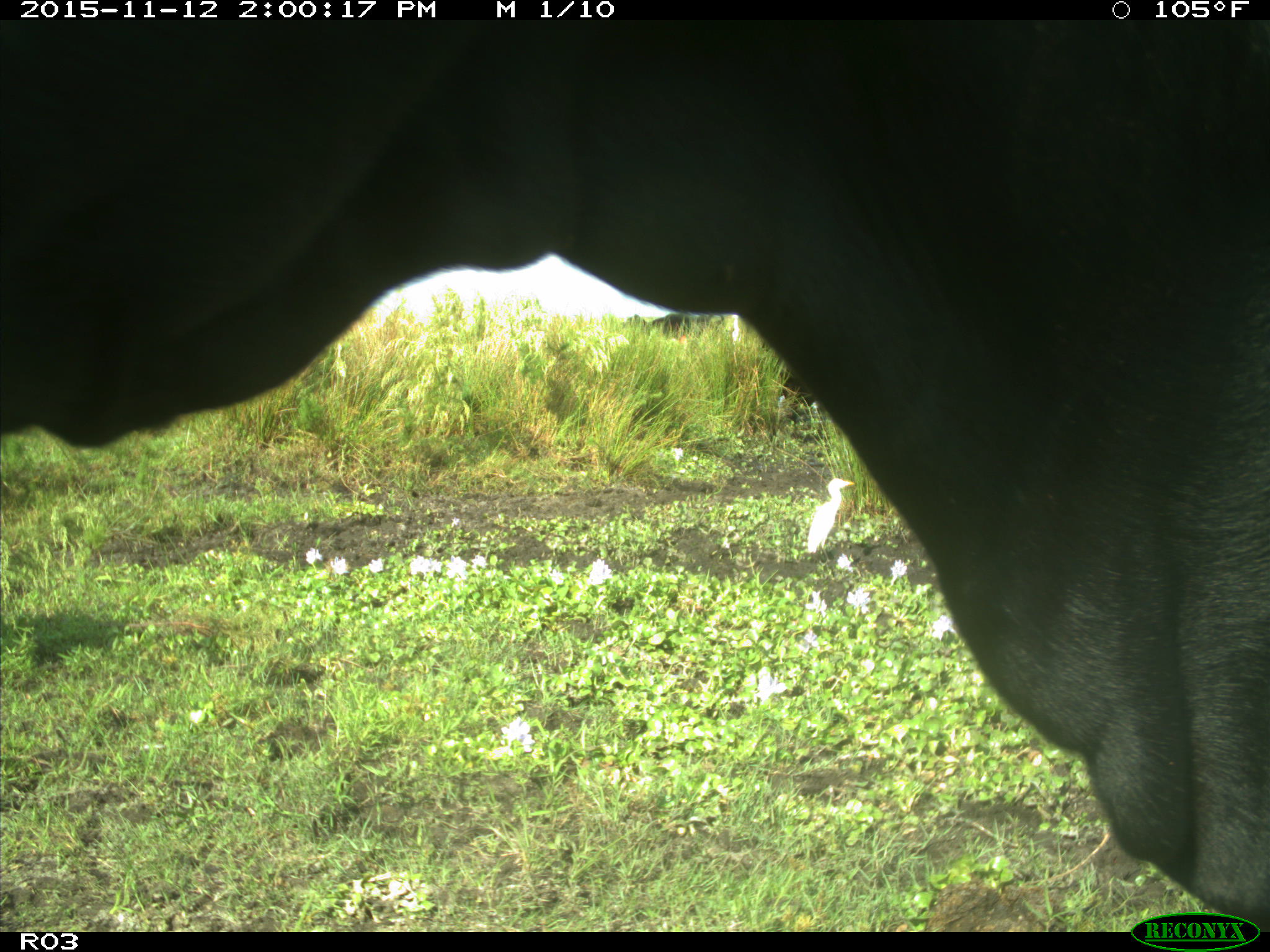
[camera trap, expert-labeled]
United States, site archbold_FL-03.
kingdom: Animalia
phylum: Chordata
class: Mammalia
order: Artiodactyla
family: Bovidae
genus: Bos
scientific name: Bos taurus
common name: domestic cow